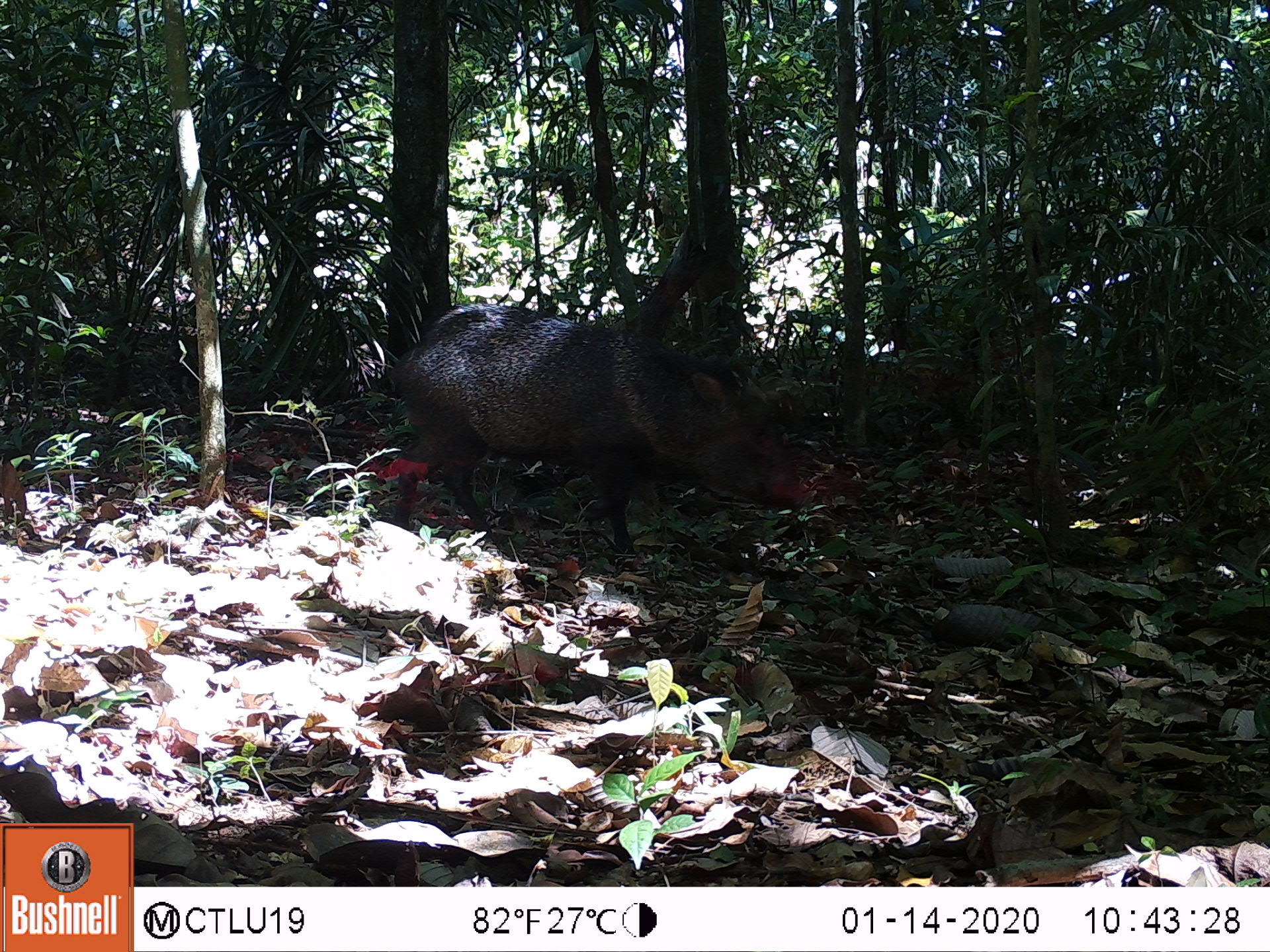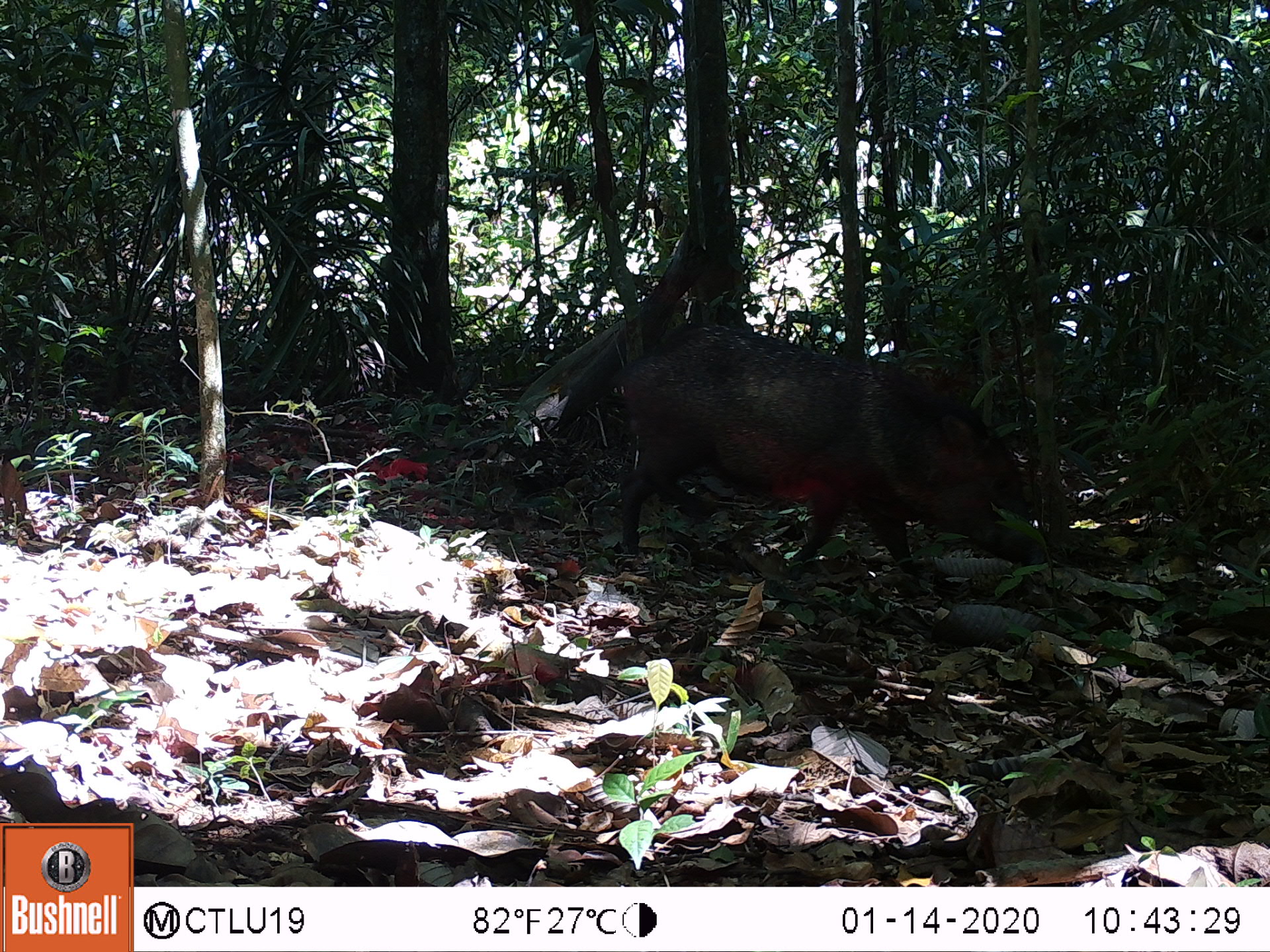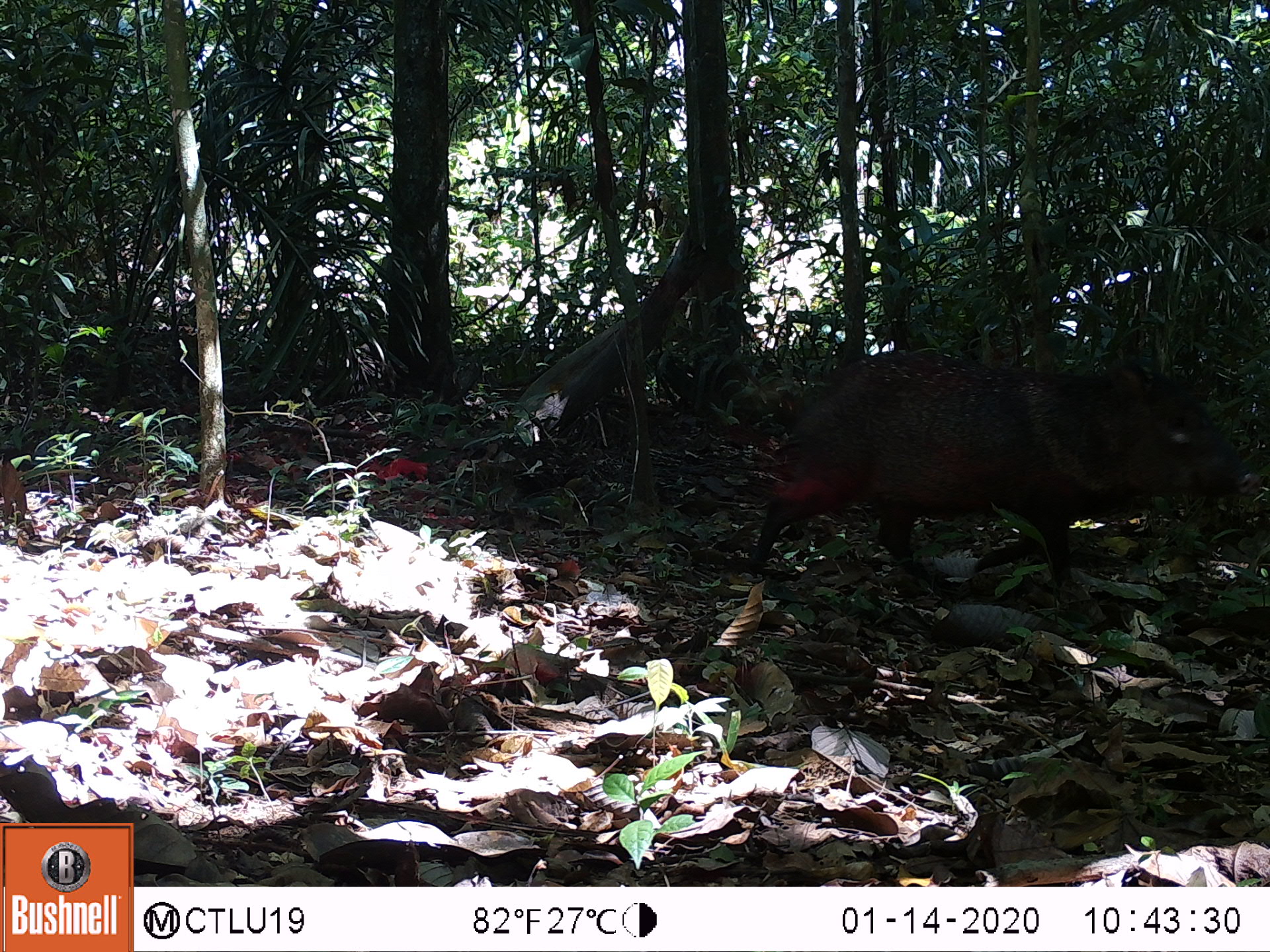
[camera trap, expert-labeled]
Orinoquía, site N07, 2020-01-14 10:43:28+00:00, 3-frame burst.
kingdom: Animalia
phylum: Chordata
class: Mammalia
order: Artiodactyla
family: Tayassuidae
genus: Pecari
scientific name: Pecari tajacu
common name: collared peccary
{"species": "collared peccary (Pecari tajacu)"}